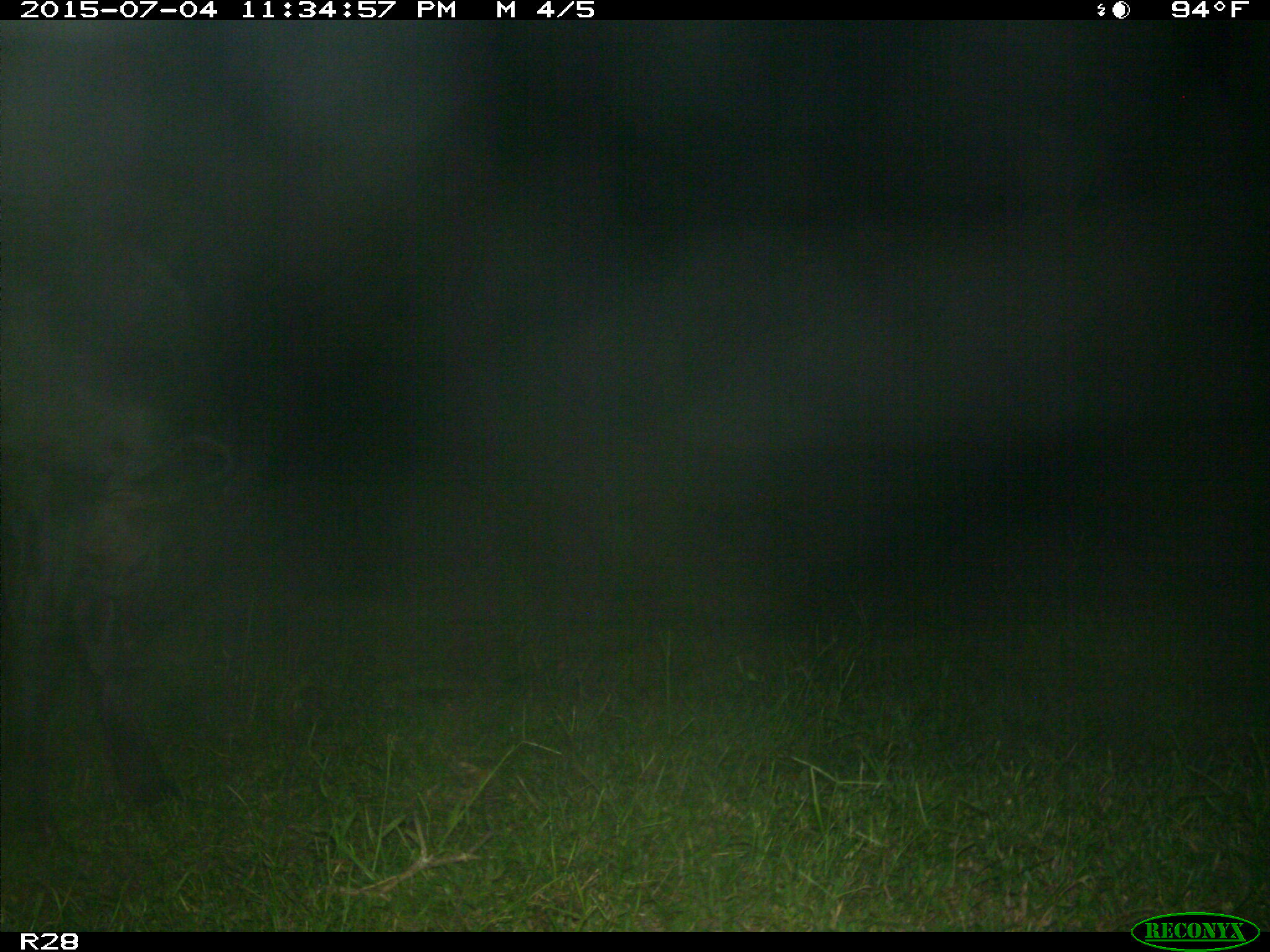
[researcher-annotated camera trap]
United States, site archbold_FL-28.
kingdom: Animalia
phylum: Chordata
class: Mammalia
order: Artiodactyla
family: Bovidae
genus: Bos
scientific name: Bos taurus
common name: domestic cow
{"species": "Bos taurus (domestic cow)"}